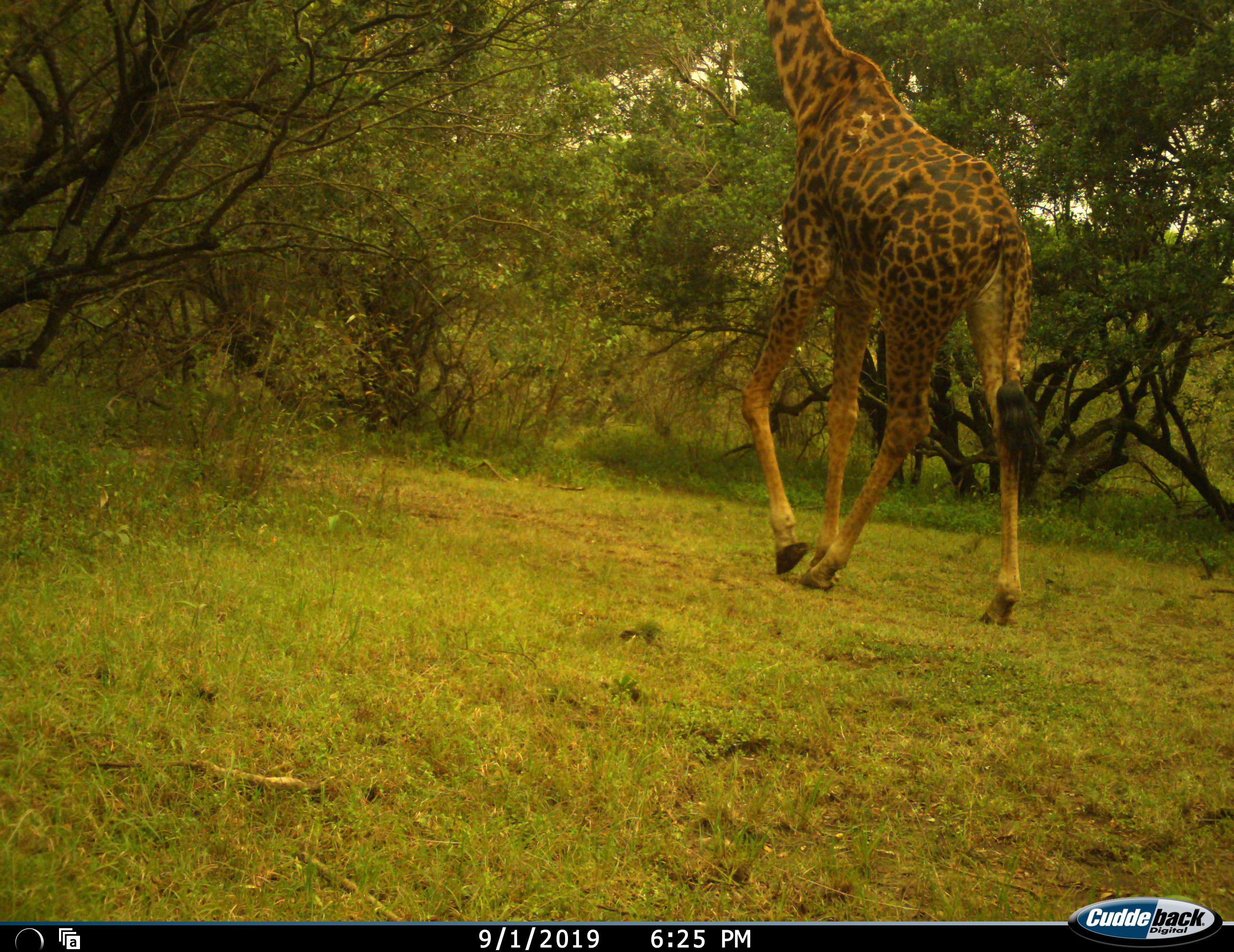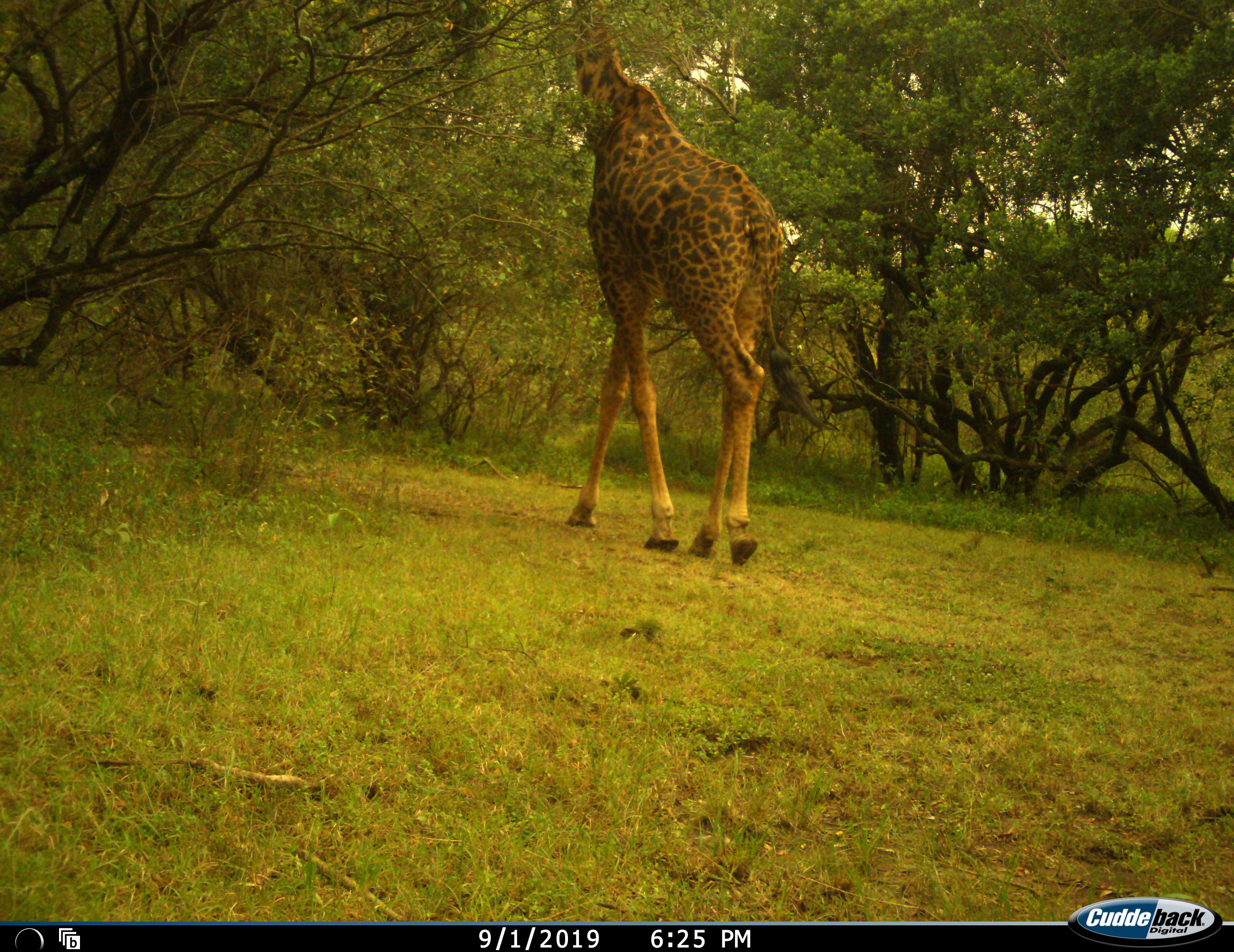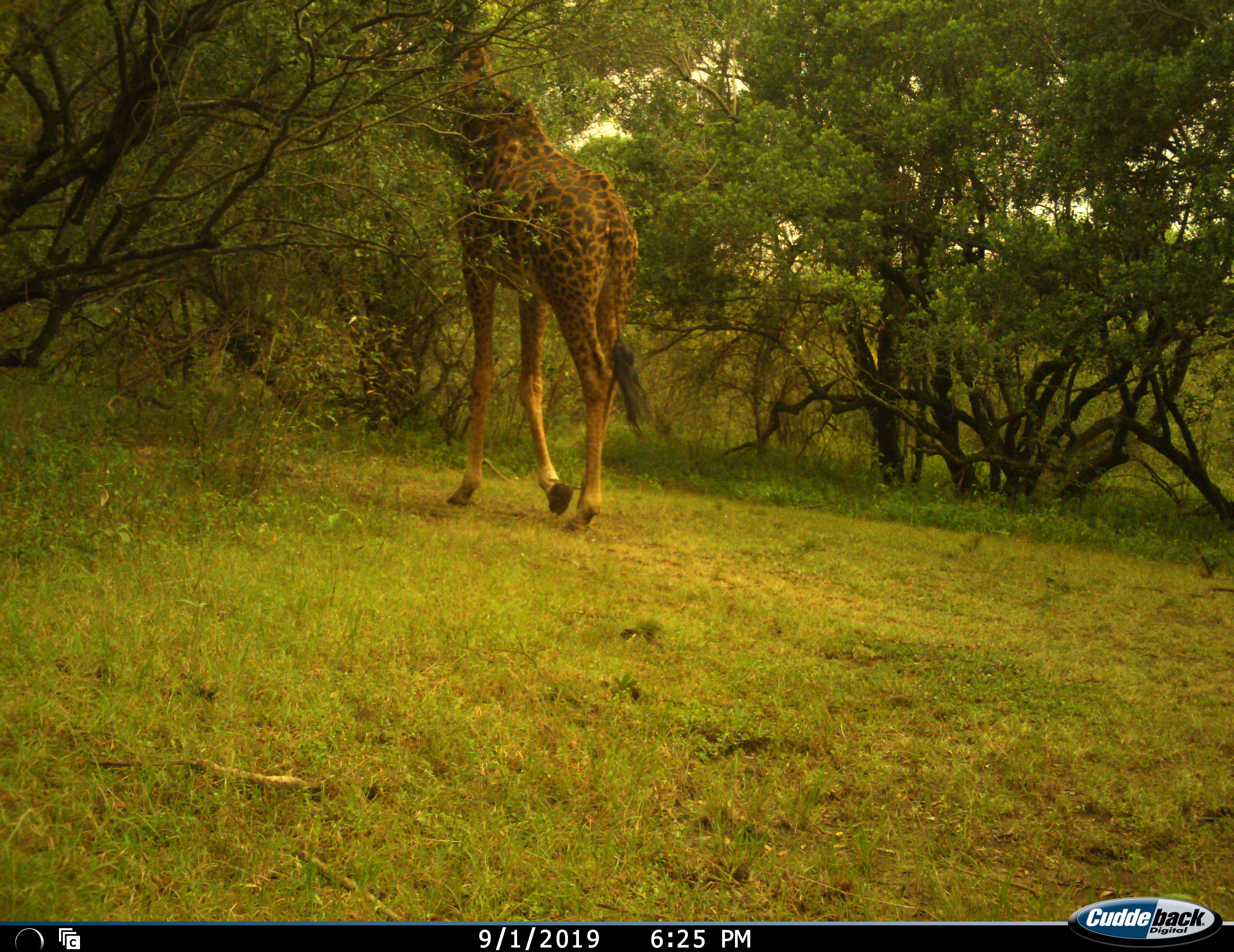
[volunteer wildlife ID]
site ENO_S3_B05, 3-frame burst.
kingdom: Animalia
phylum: Chordata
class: Mammalia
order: Artiodactyla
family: Giraffidae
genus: Giraffa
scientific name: Giraffa camelopardalis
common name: giraffe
Giraffe (Giraffa camelopardalis), count 1. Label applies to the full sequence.